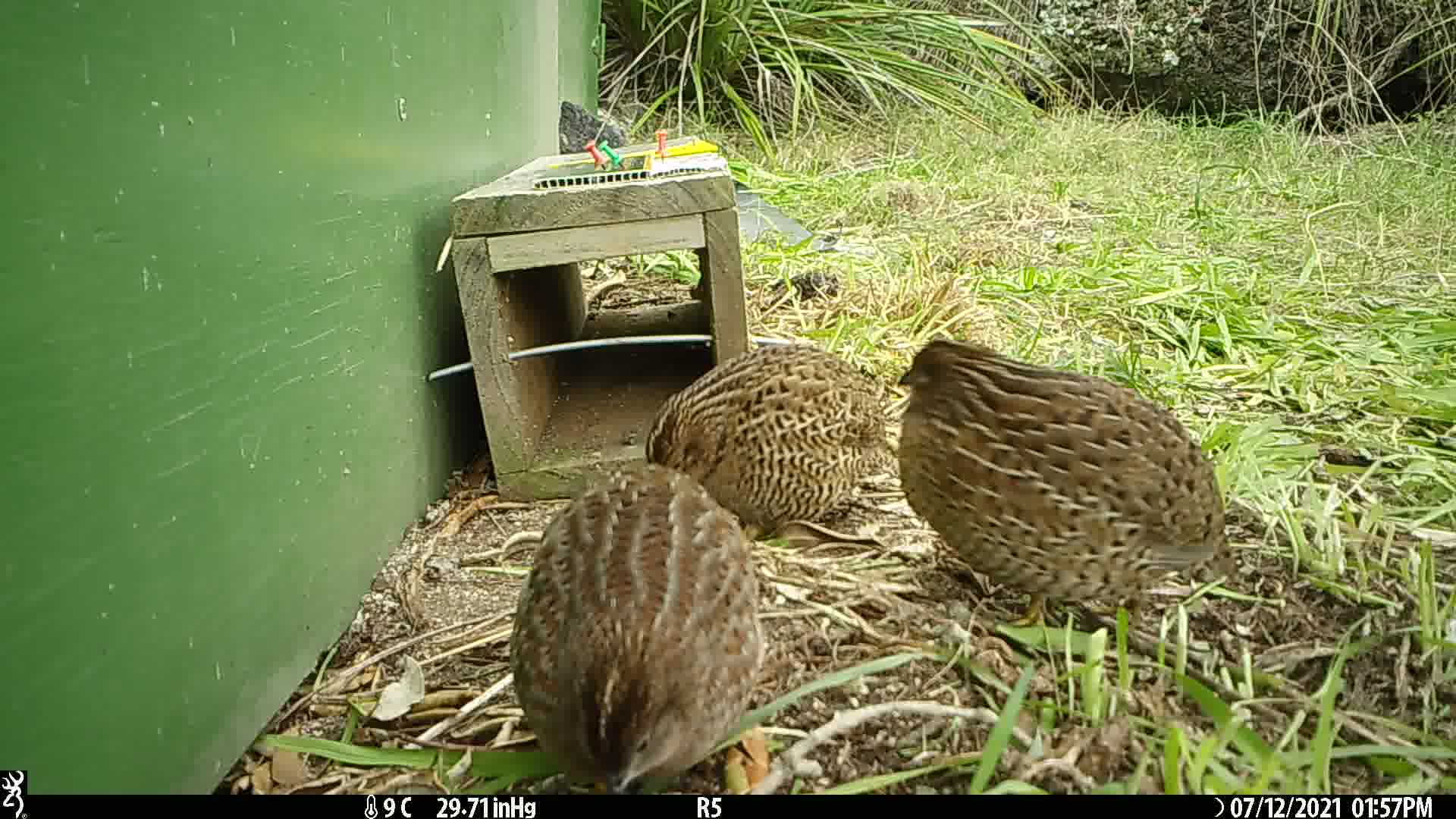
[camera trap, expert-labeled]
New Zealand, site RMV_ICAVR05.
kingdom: Animalia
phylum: Chordata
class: Aves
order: Galliformes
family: Phasianidae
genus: Synoicus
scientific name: Synoicus ypsilophorus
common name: brown quail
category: quail brown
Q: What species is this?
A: Quail brown (brown quail) (Synoicus ypsilophorus).